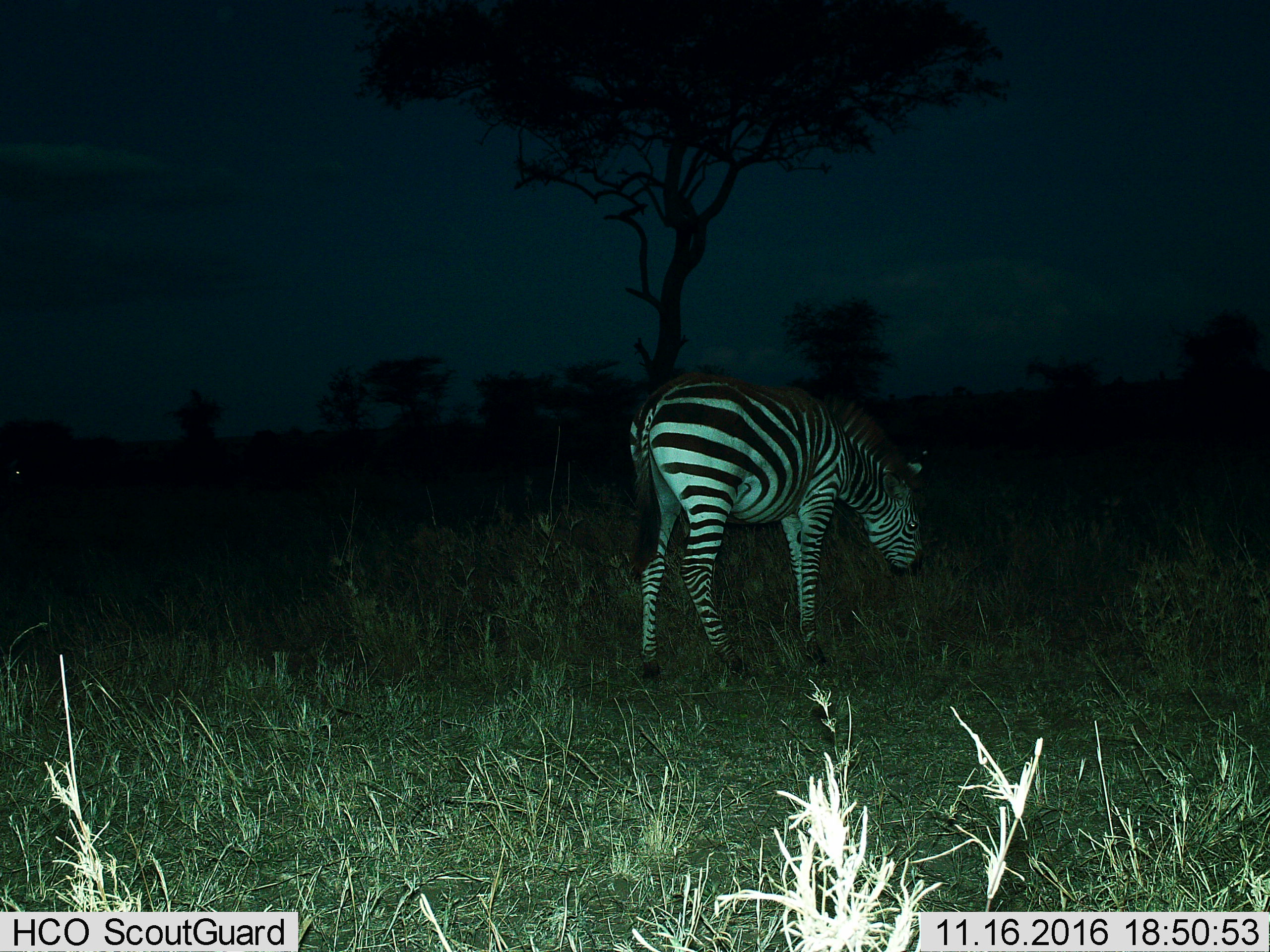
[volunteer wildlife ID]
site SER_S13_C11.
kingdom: Animalia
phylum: Chordata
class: Mammalia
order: Perissodactyla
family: Equidae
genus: Equus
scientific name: Equus quagga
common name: plains zebra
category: zebraplains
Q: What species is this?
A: Zebraplains (plains zebra) (Equus quagga).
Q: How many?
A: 1.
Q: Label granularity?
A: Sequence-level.